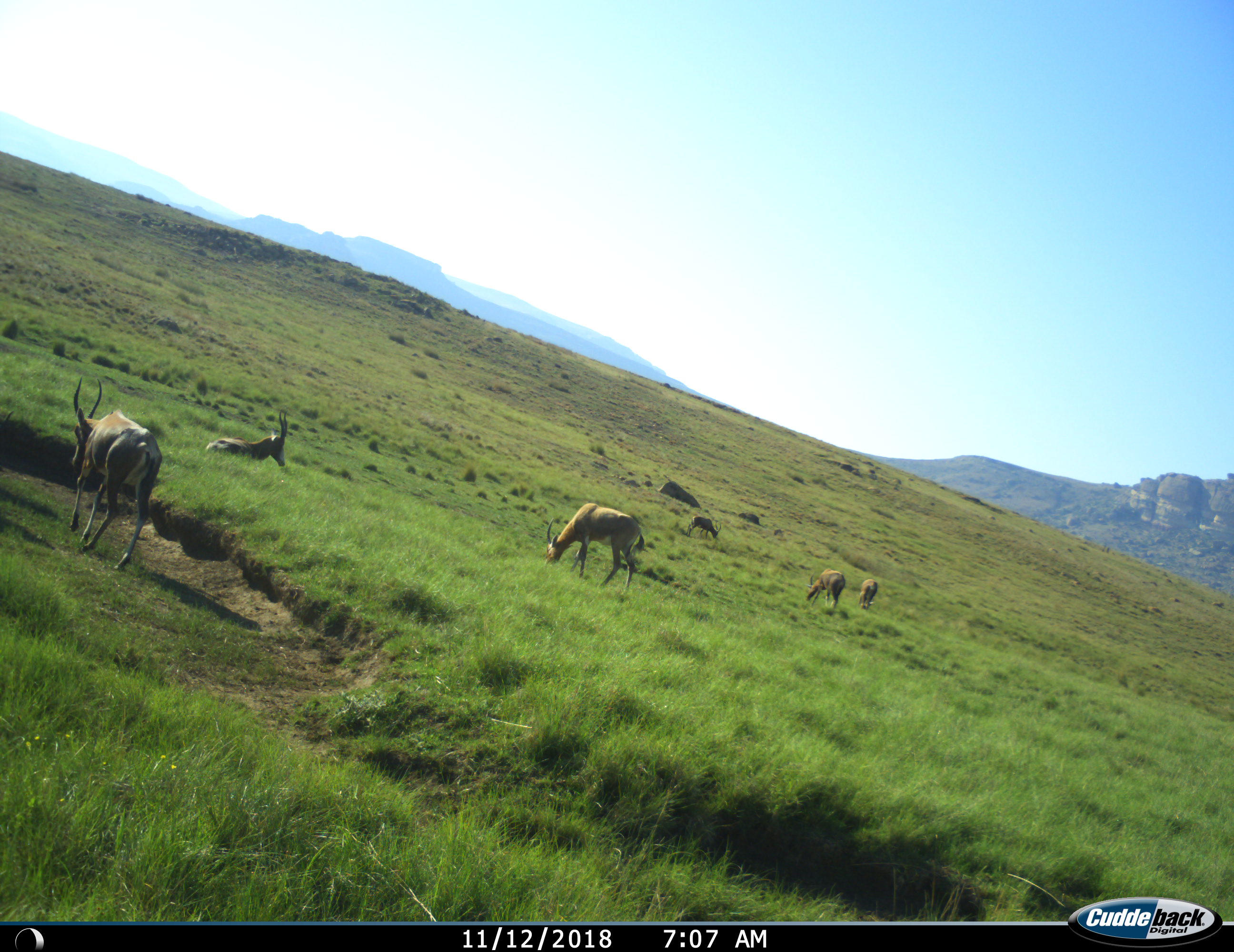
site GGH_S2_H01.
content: unidentified animal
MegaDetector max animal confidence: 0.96